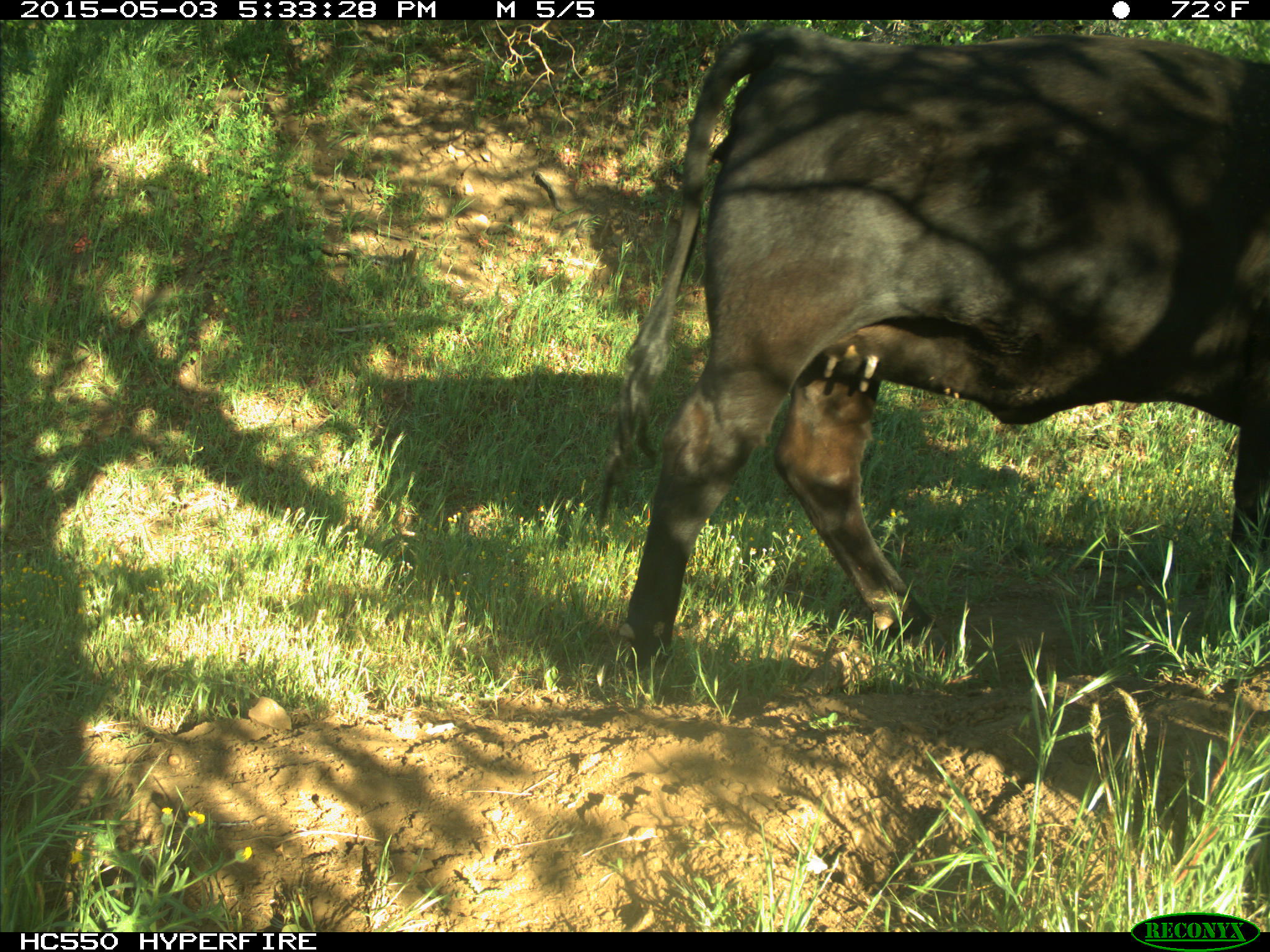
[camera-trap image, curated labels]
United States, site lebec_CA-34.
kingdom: Animalia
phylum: Chordata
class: Mammalia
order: Artiodactyla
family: Bovidae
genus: Bos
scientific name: Bos taurus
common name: domestic cow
Bos taurus (domestic cow).